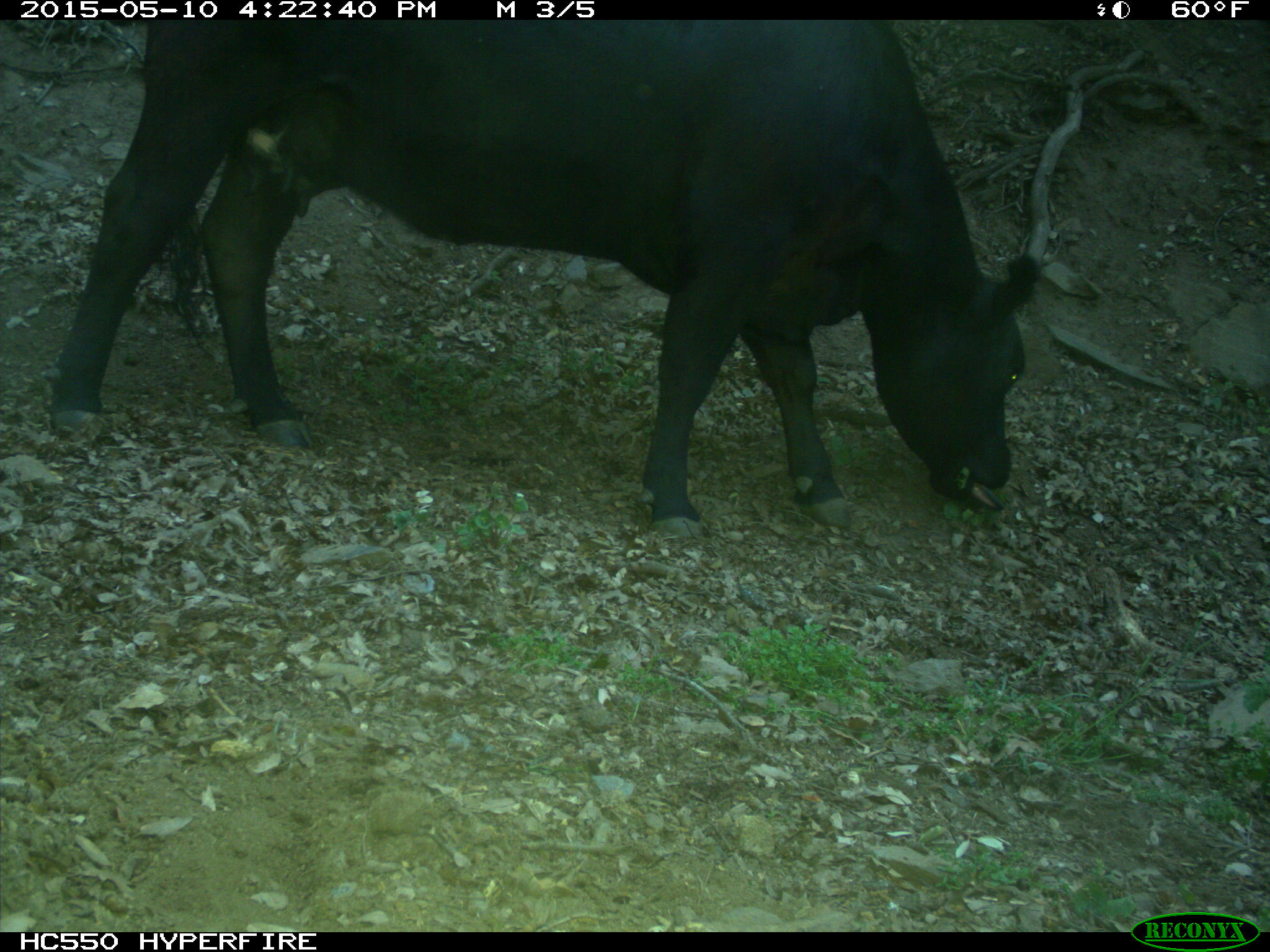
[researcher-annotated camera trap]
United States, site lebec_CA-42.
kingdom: Animalia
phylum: Chordata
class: Mammalia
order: Artiodactyla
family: Bovidae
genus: Bos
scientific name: Bos taurus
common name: domestic cow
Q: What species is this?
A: Bos taurus (domestic cow).